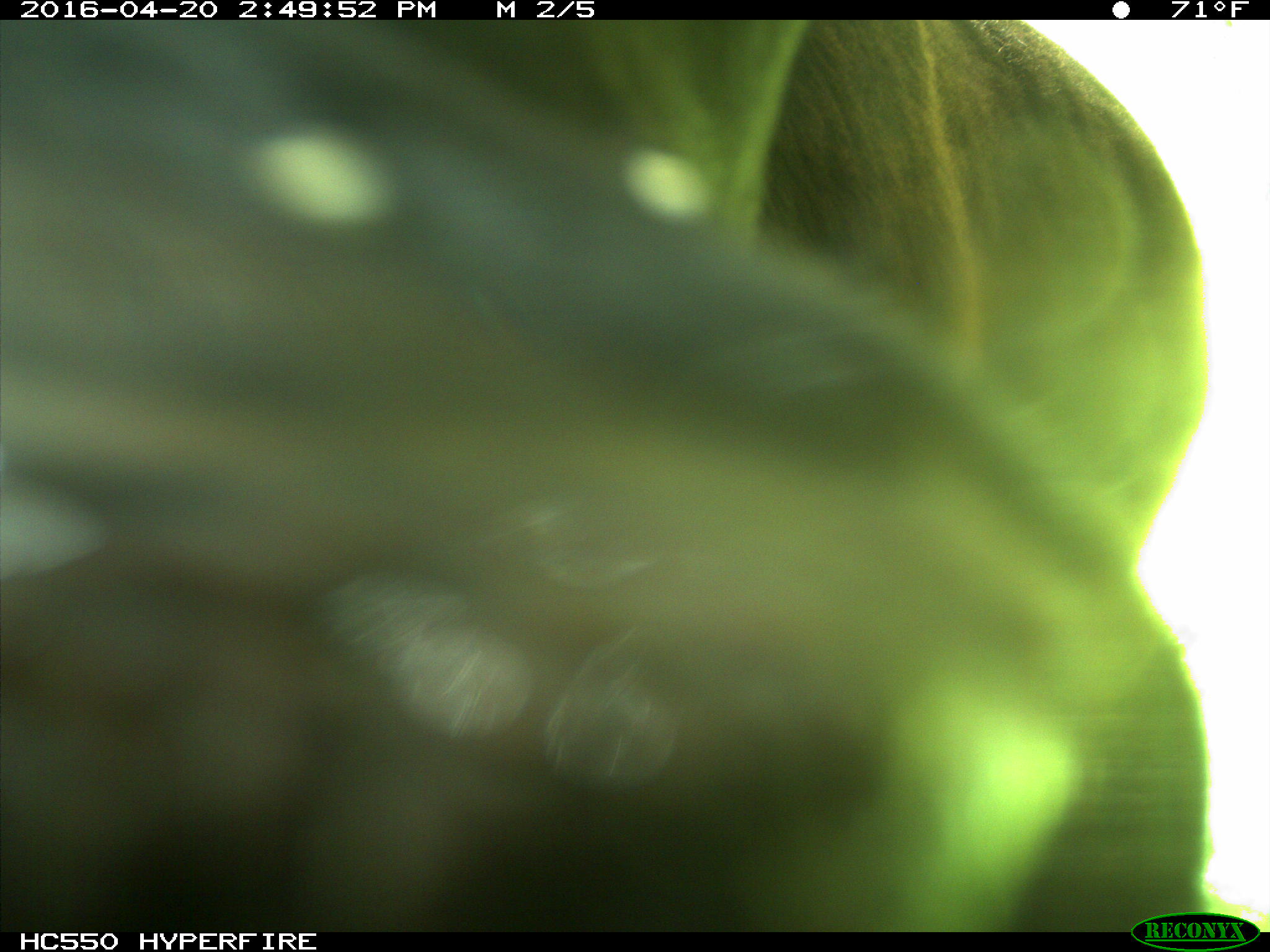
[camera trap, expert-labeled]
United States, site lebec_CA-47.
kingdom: Animalia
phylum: Chordata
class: Mammalia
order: Artiodactyla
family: Bovidae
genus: Bos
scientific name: Bos taurus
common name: domestic cow